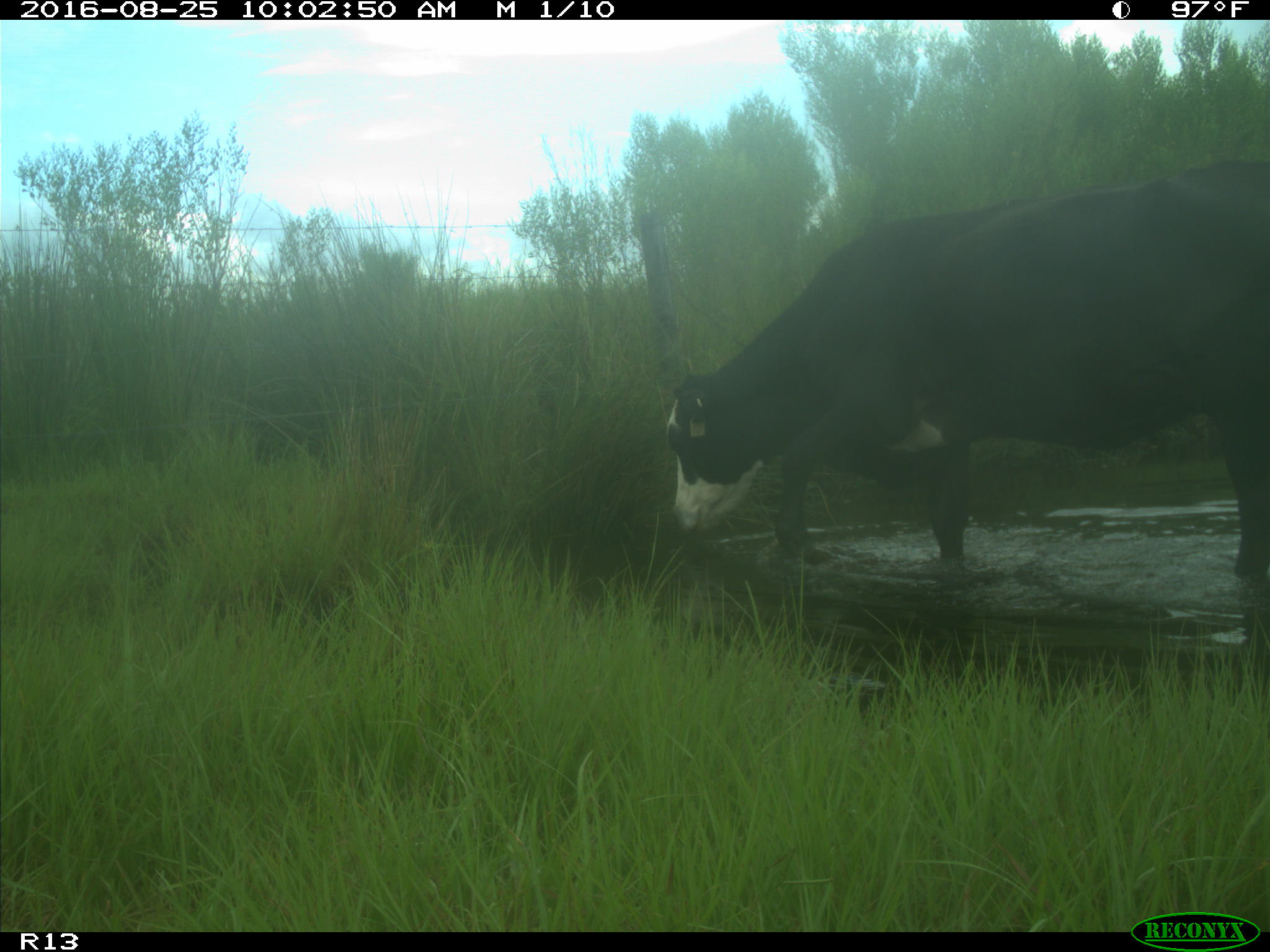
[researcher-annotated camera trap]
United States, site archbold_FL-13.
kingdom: Animalia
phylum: Chordata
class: Mammalia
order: Artiodactyla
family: Bovidae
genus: Bos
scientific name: Bos taurus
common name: domestic cow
Bos taurus (domestic cow).